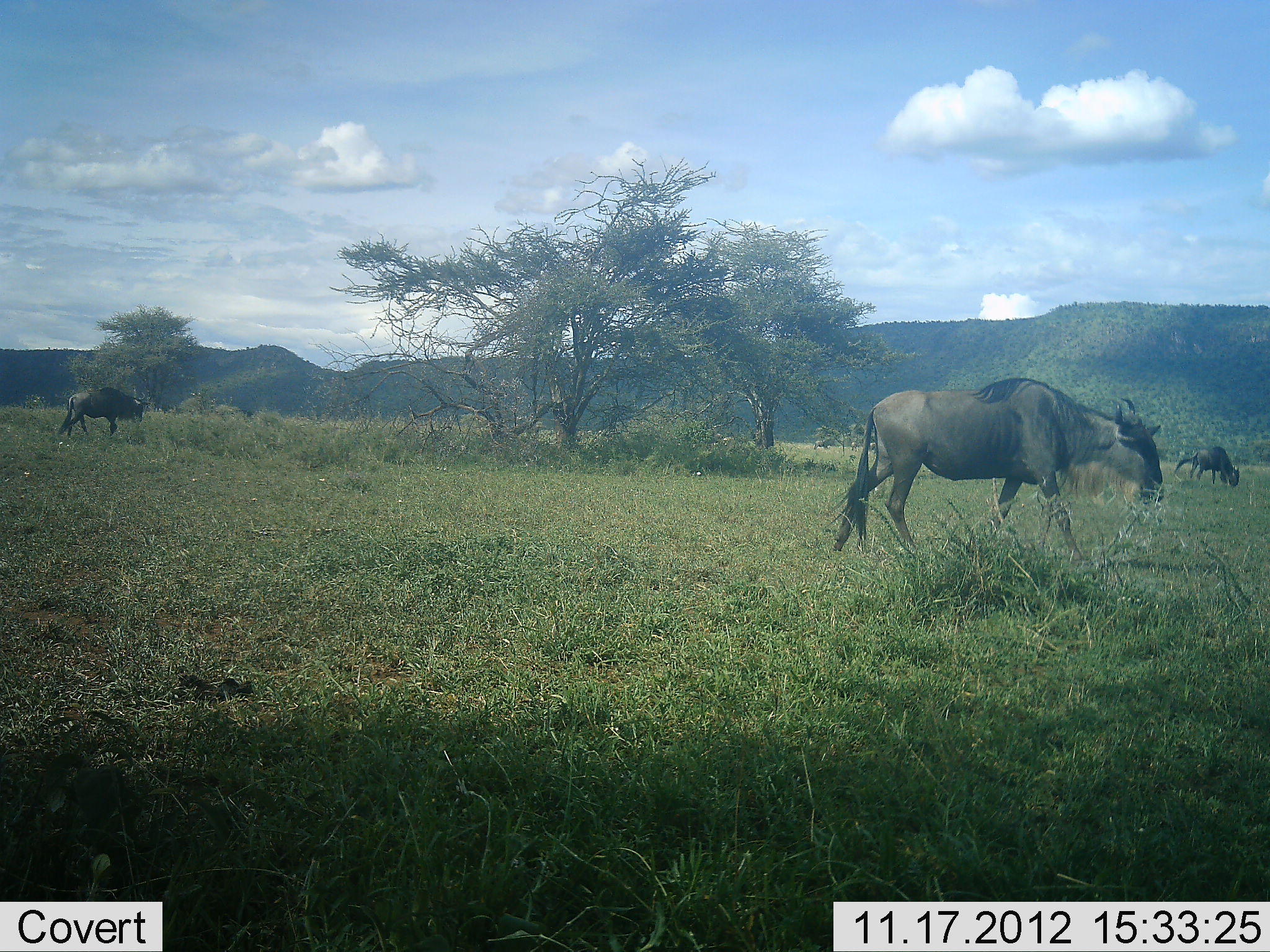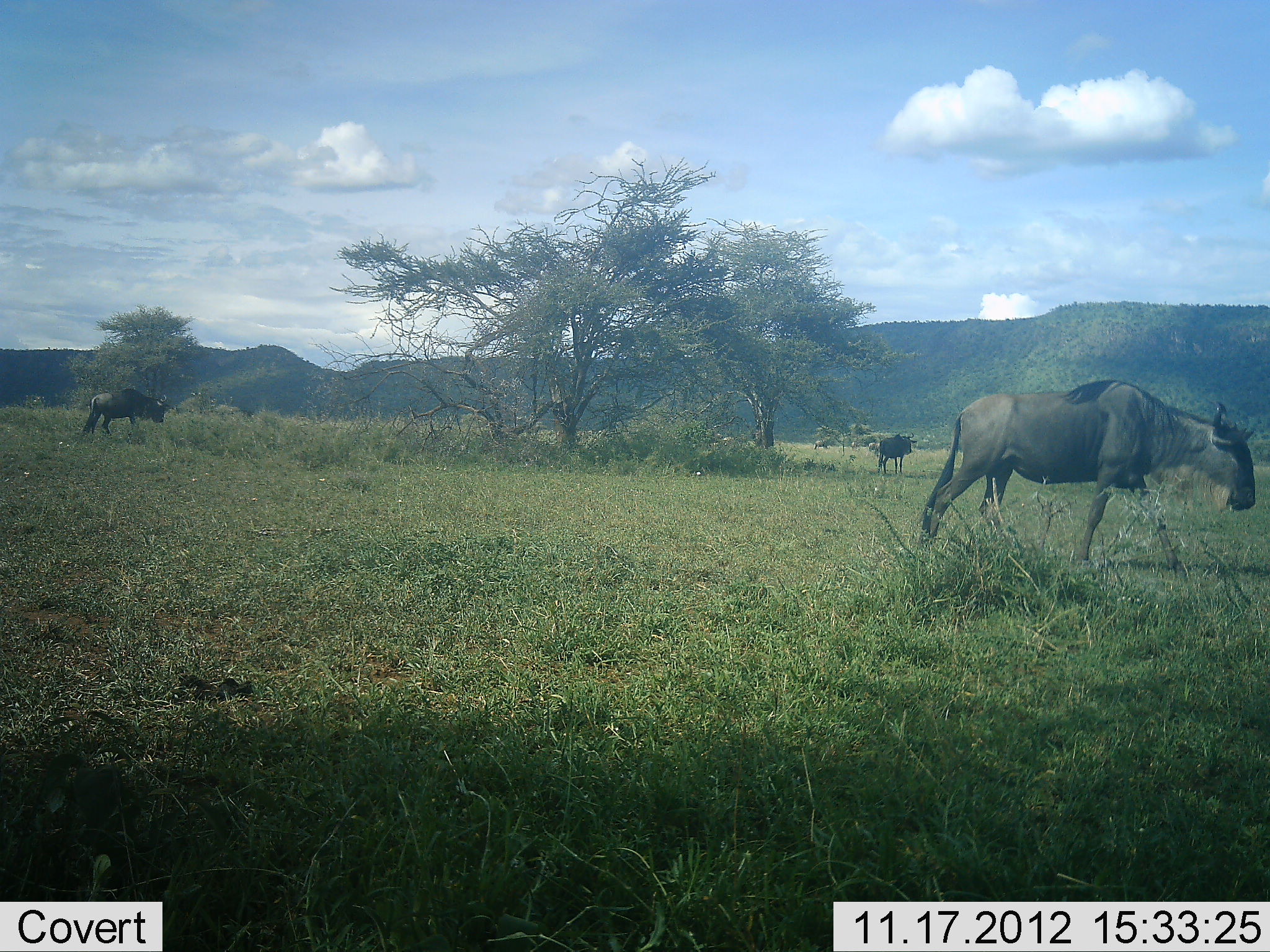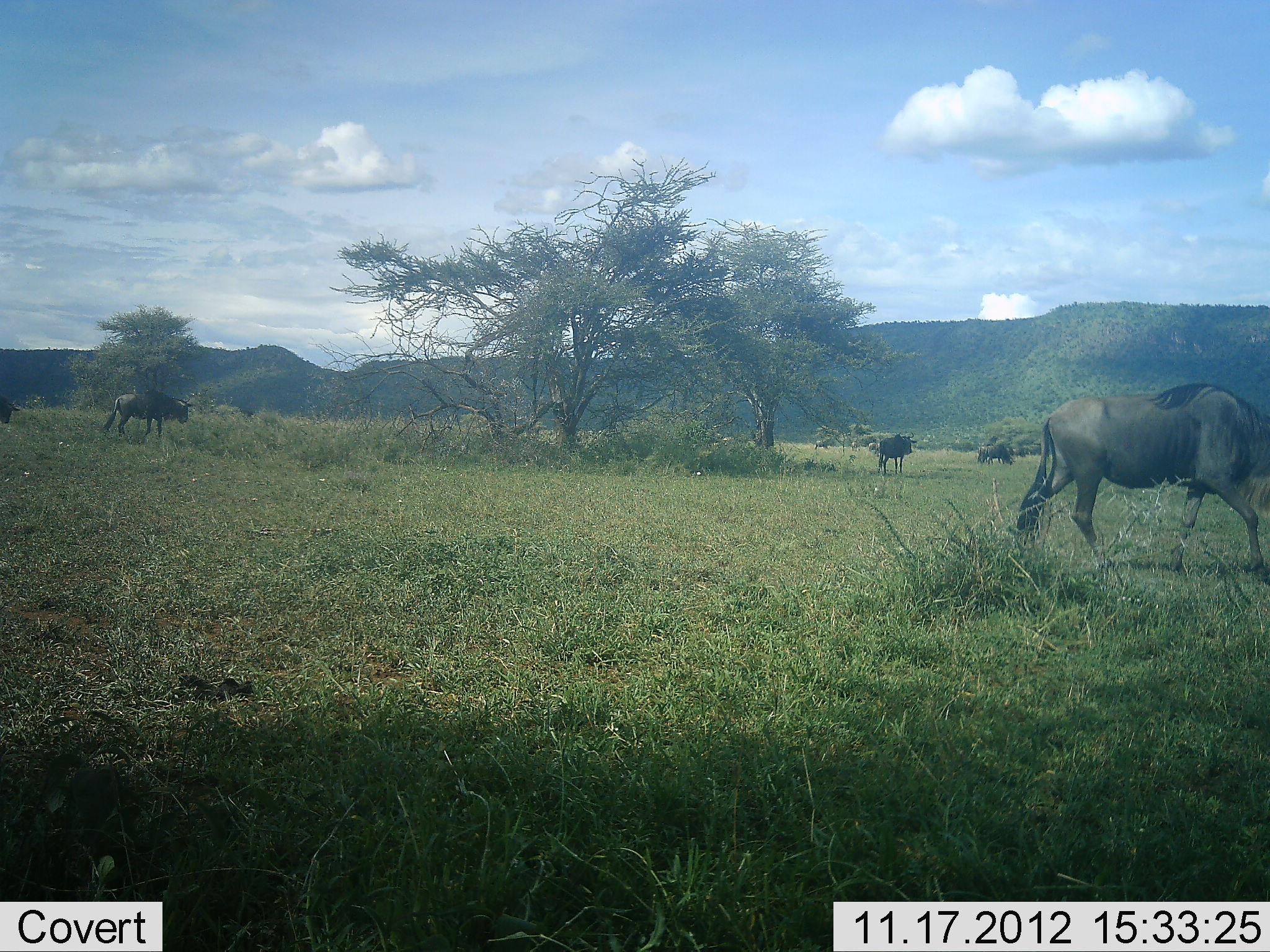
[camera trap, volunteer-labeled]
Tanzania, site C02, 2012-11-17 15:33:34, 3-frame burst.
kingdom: Animalia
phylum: Chordata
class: Mammalia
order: Artiodactyla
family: Bovidae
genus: Connochaetes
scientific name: Connochaetes taurinus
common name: blue wildebeest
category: wildebeest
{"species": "wildebeest (blue wildebeest) (Connochaetes taurinus)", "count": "5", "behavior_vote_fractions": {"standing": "60%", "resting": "0%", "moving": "100%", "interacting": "0%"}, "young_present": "0%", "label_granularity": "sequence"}